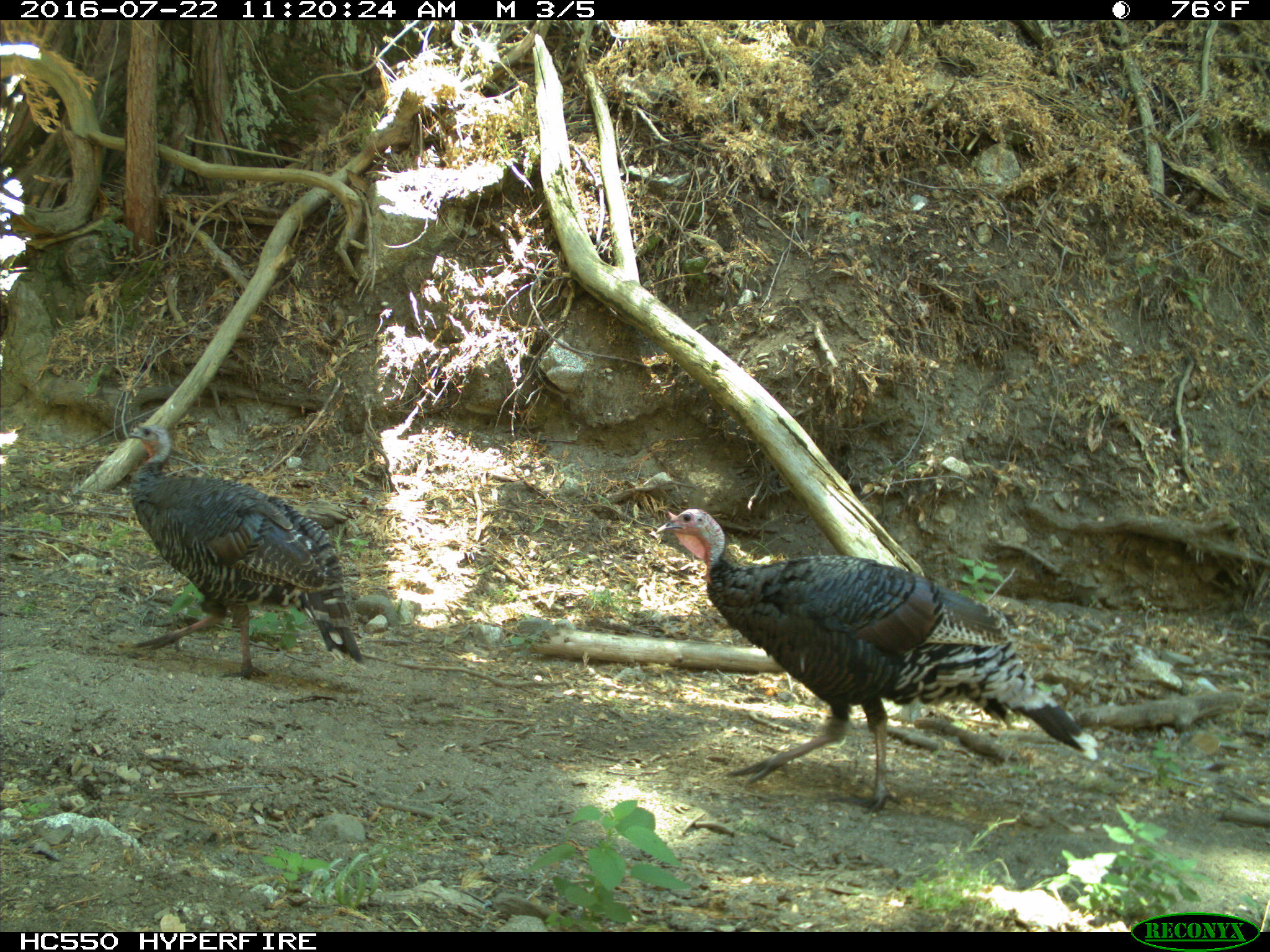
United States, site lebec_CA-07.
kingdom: Animalia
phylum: Chordata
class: Aves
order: Galliformes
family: Phasianidae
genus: Meleagris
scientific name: Meleagris gallopavo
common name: wild turkey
Meleagris gallopavo (wild turkey).